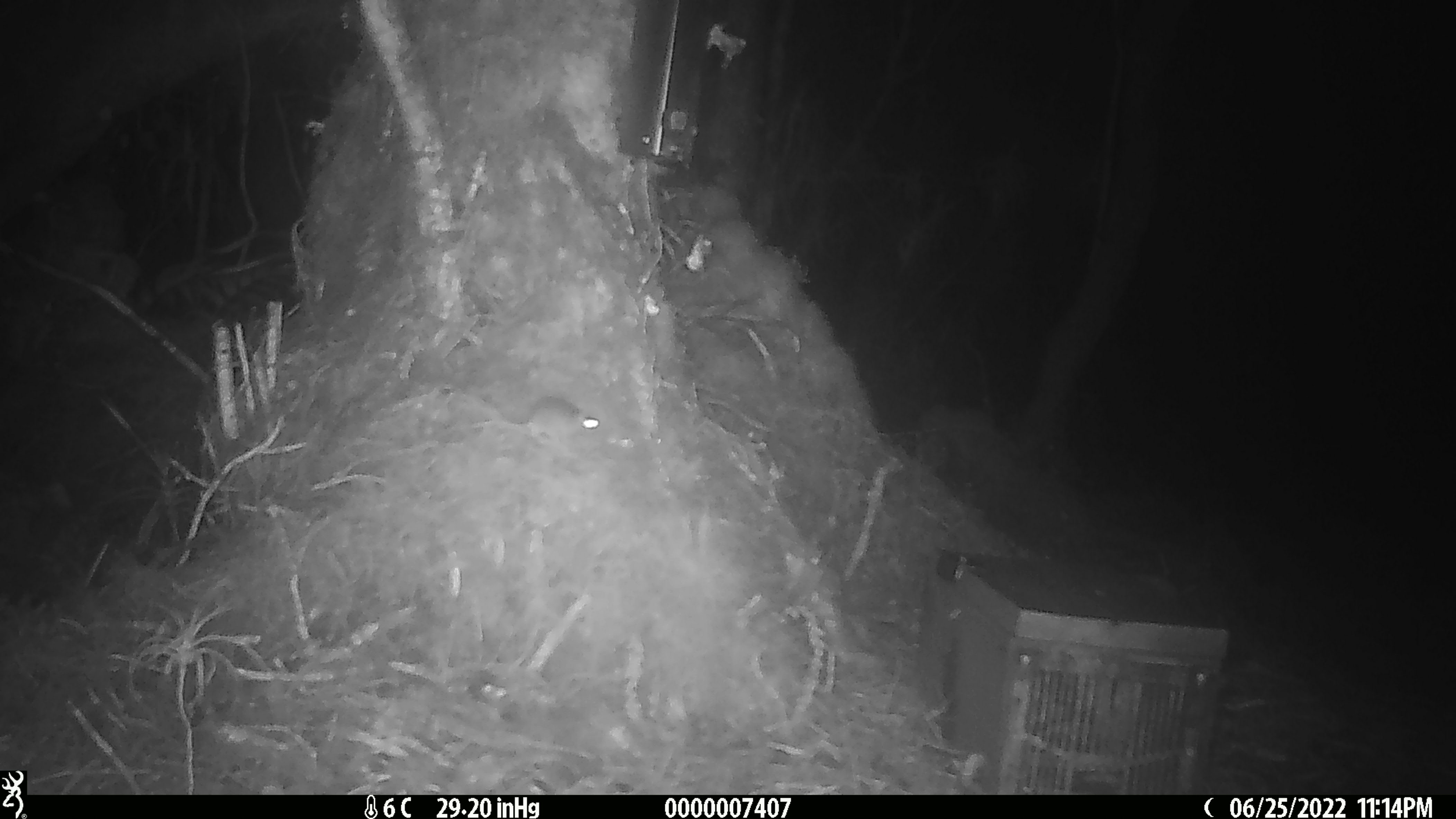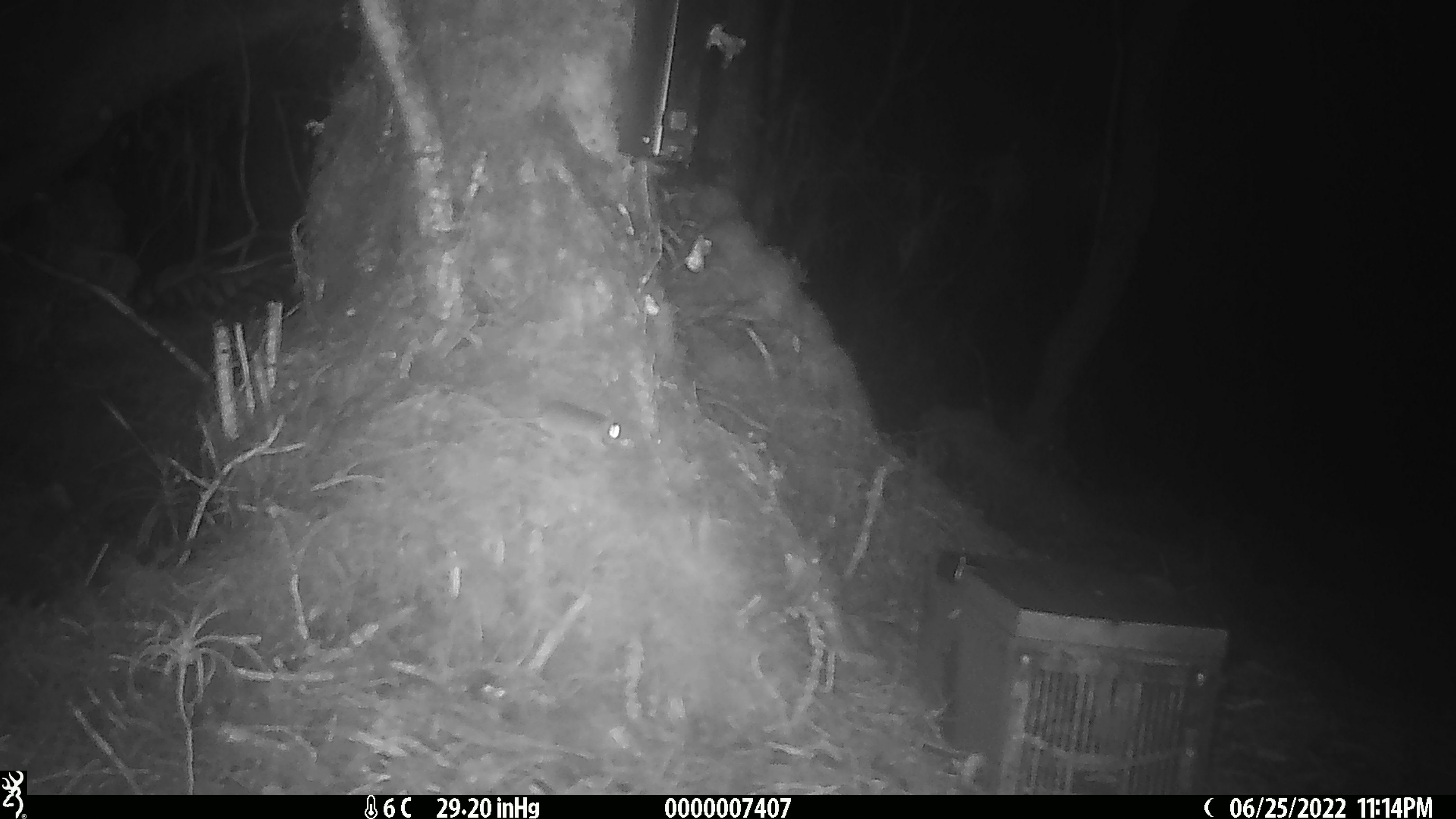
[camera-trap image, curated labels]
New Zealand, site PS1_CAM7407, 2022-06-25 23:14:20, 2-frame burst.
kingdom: Animalia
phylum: Chordata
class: Mammalia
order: Rodentia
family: Muridae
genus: Mus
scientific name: Mus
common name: mouse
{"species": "mouse (Mus)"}